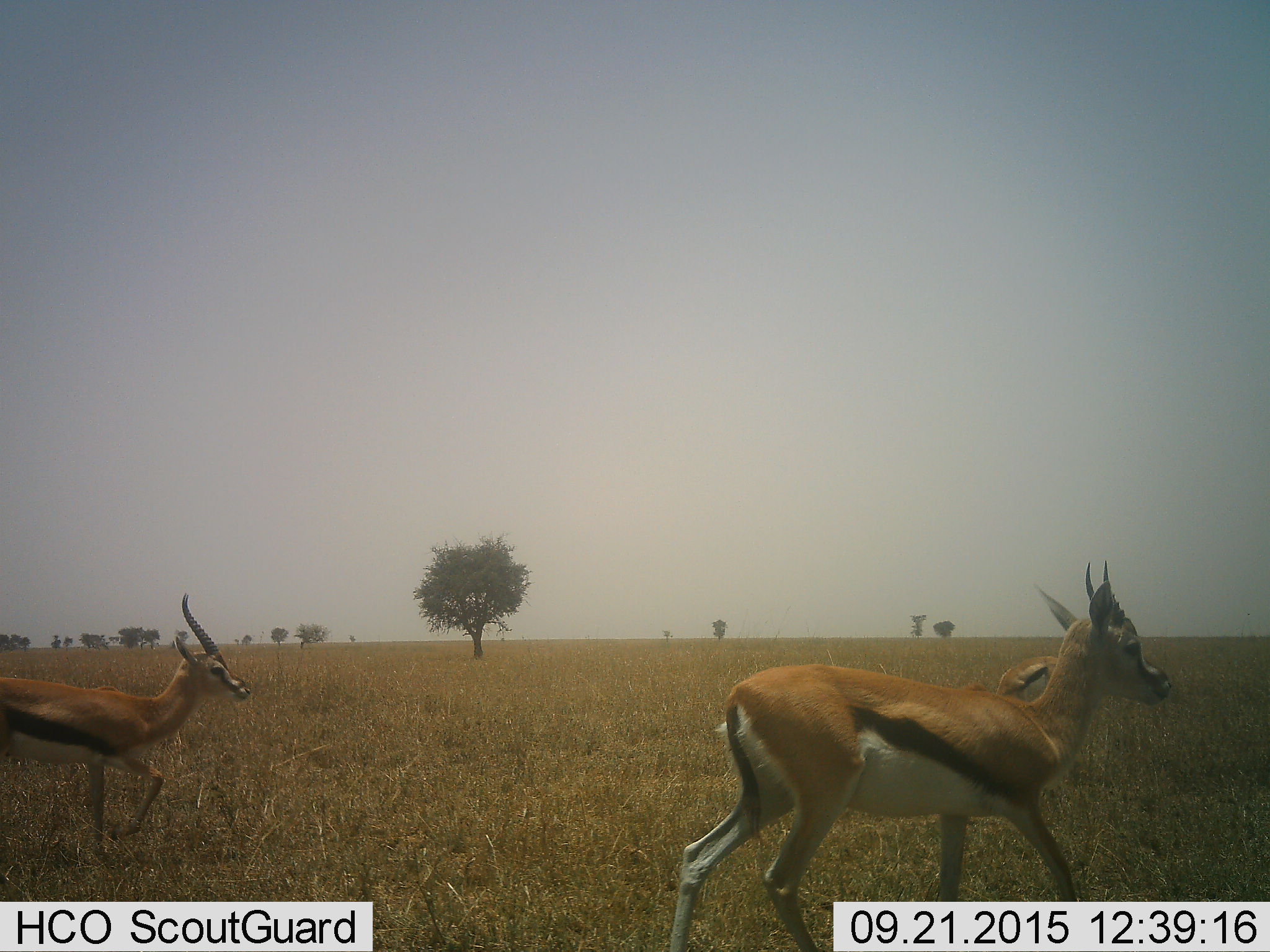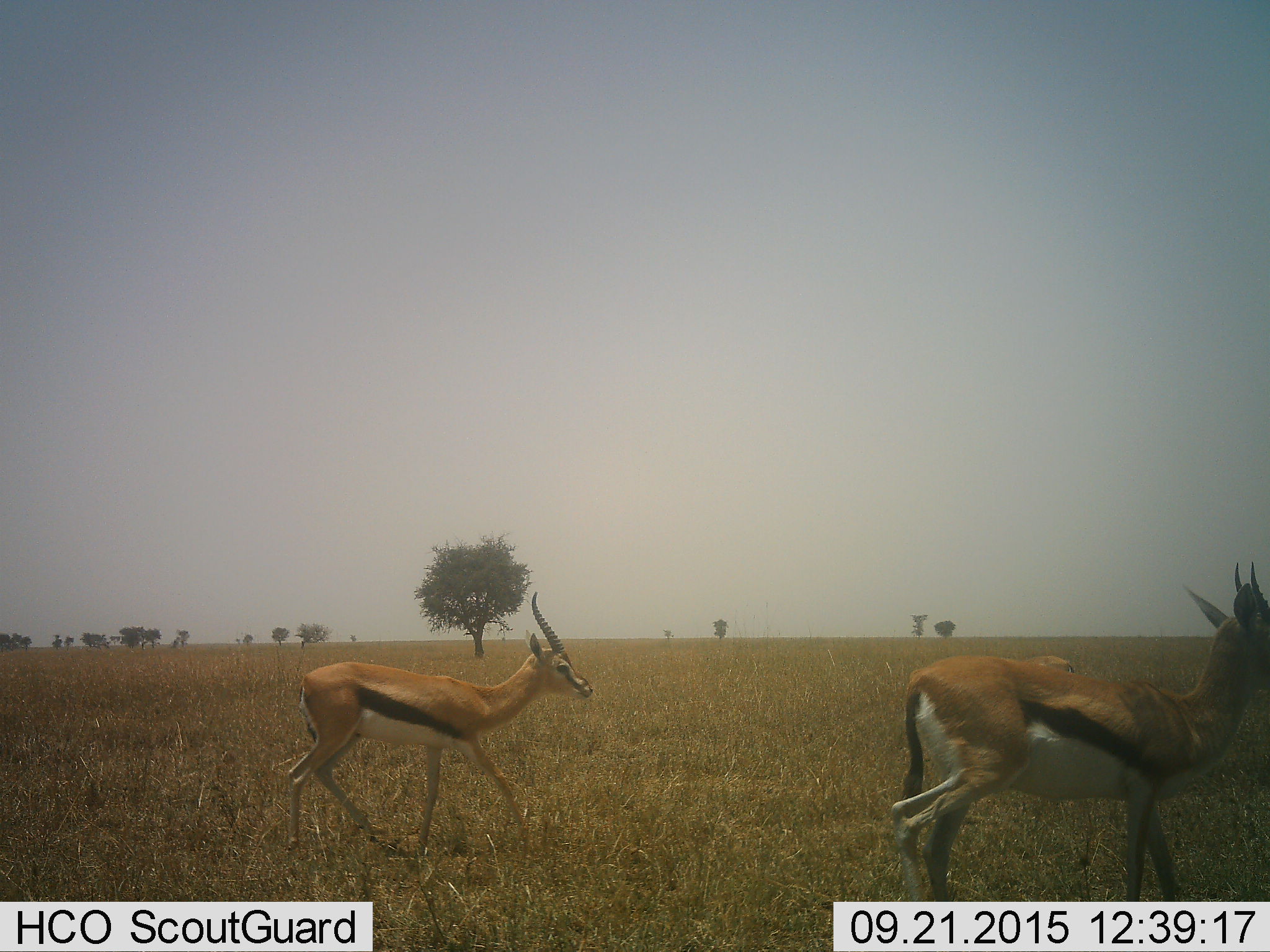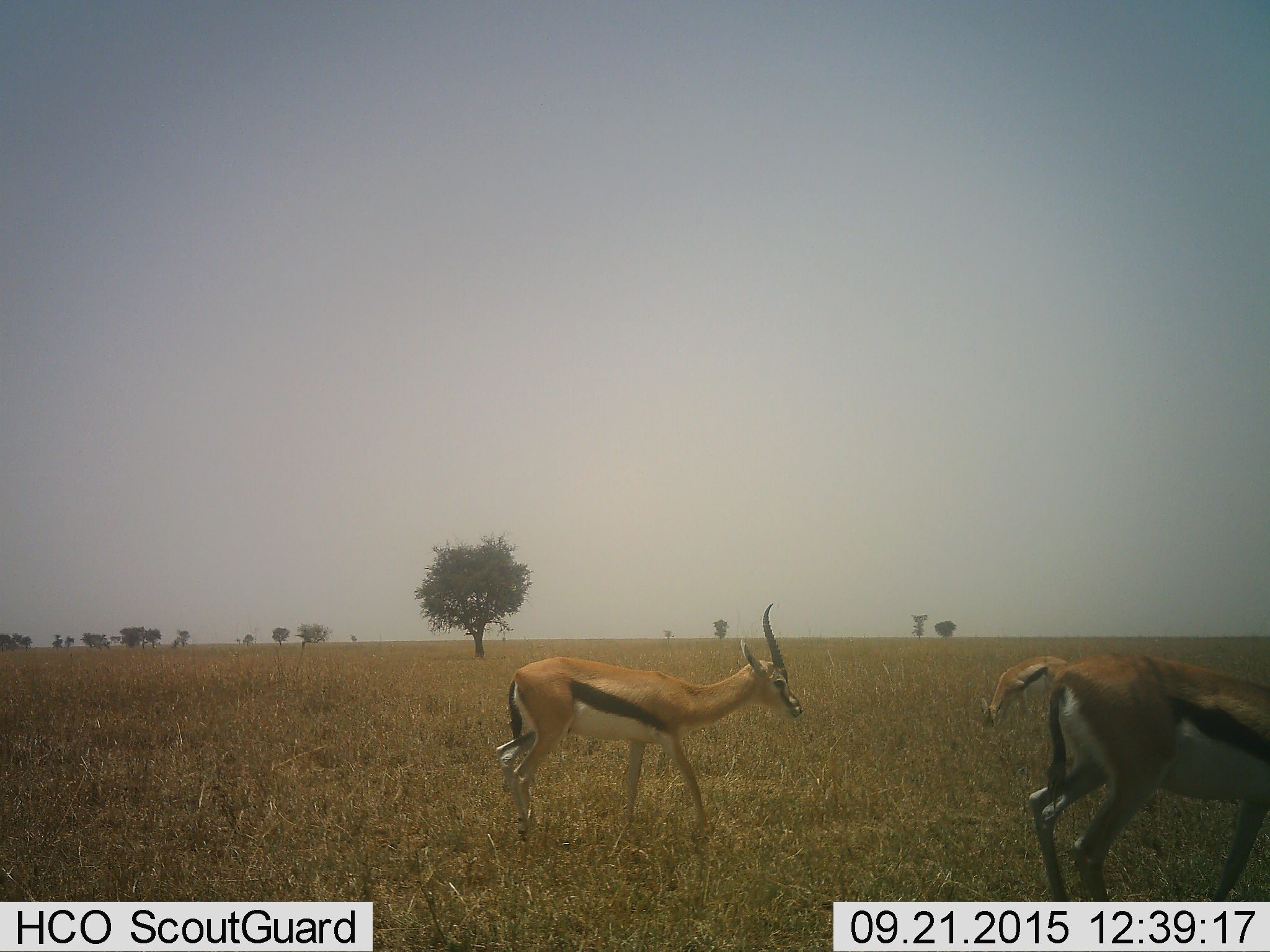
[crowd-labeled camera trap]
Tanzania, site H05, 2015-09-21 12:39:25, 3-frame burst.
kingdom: Animalia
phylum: Chordata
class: Mammalia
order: Artiodactyla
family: Bovidae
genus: Eudorcas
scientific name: Eudorcas thomsonii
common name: thomson's gazelle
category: gazellethomsons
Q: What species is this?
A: Gazellethomsons (thomson's gazelle) (Eudorcas thomsonii).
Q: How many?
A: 3.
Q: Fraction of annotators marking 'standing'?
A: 11%.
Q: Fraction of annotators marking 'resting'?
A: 0%.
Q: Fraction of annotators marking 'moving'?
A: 100%.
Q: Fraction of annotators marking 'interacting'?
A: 0%.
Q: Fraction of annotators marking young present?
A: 0%.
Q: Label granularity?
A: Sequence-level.